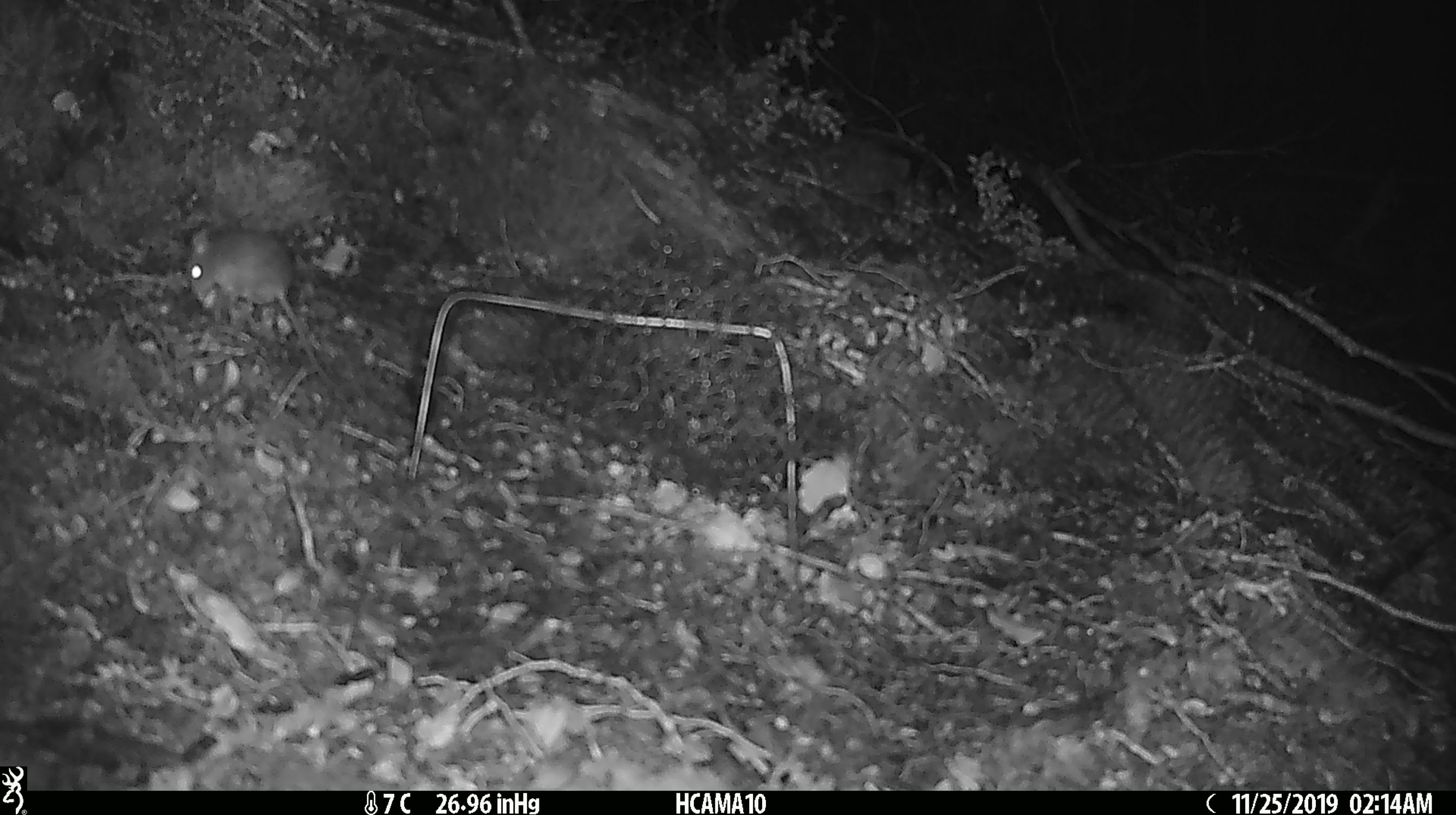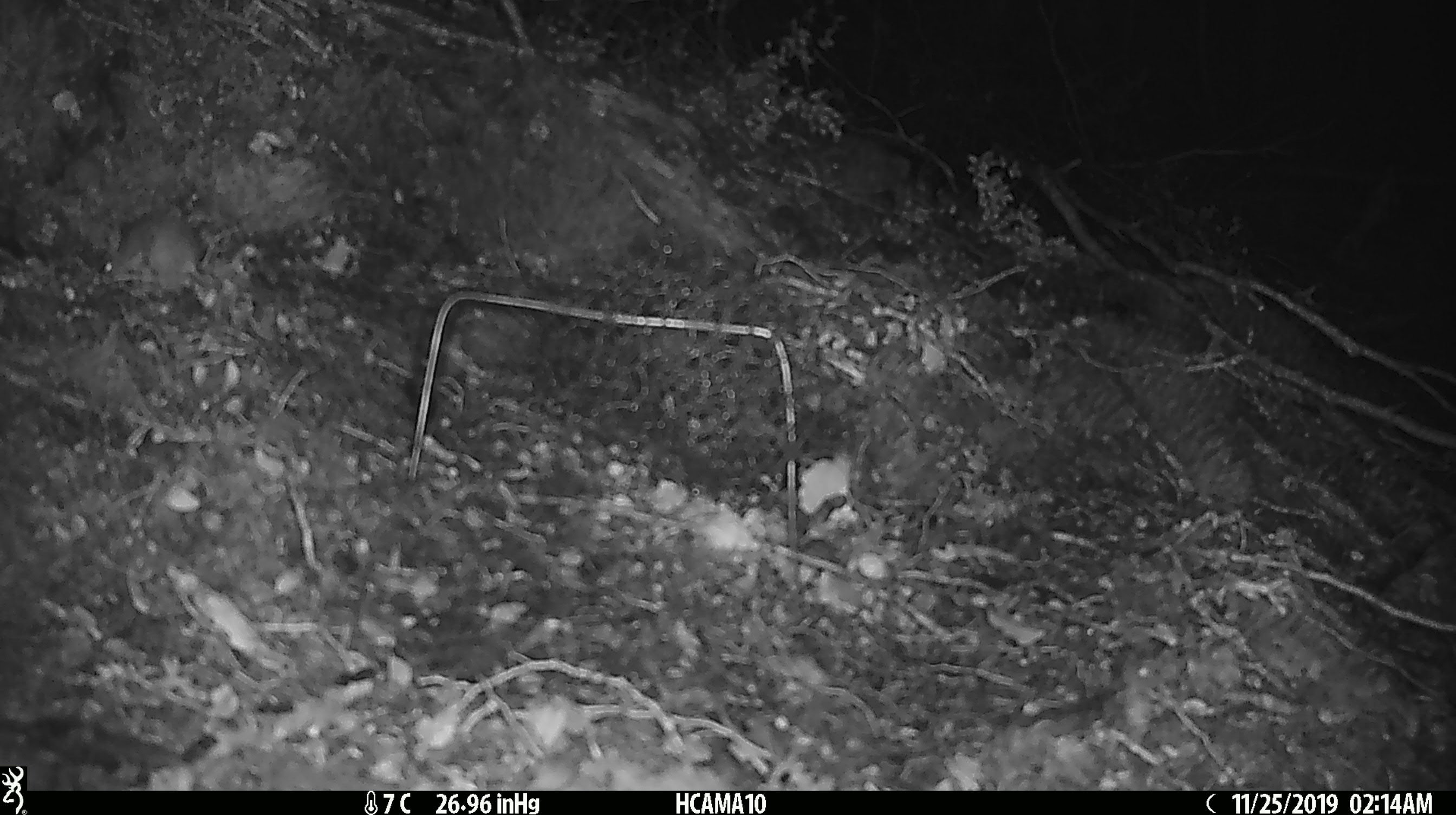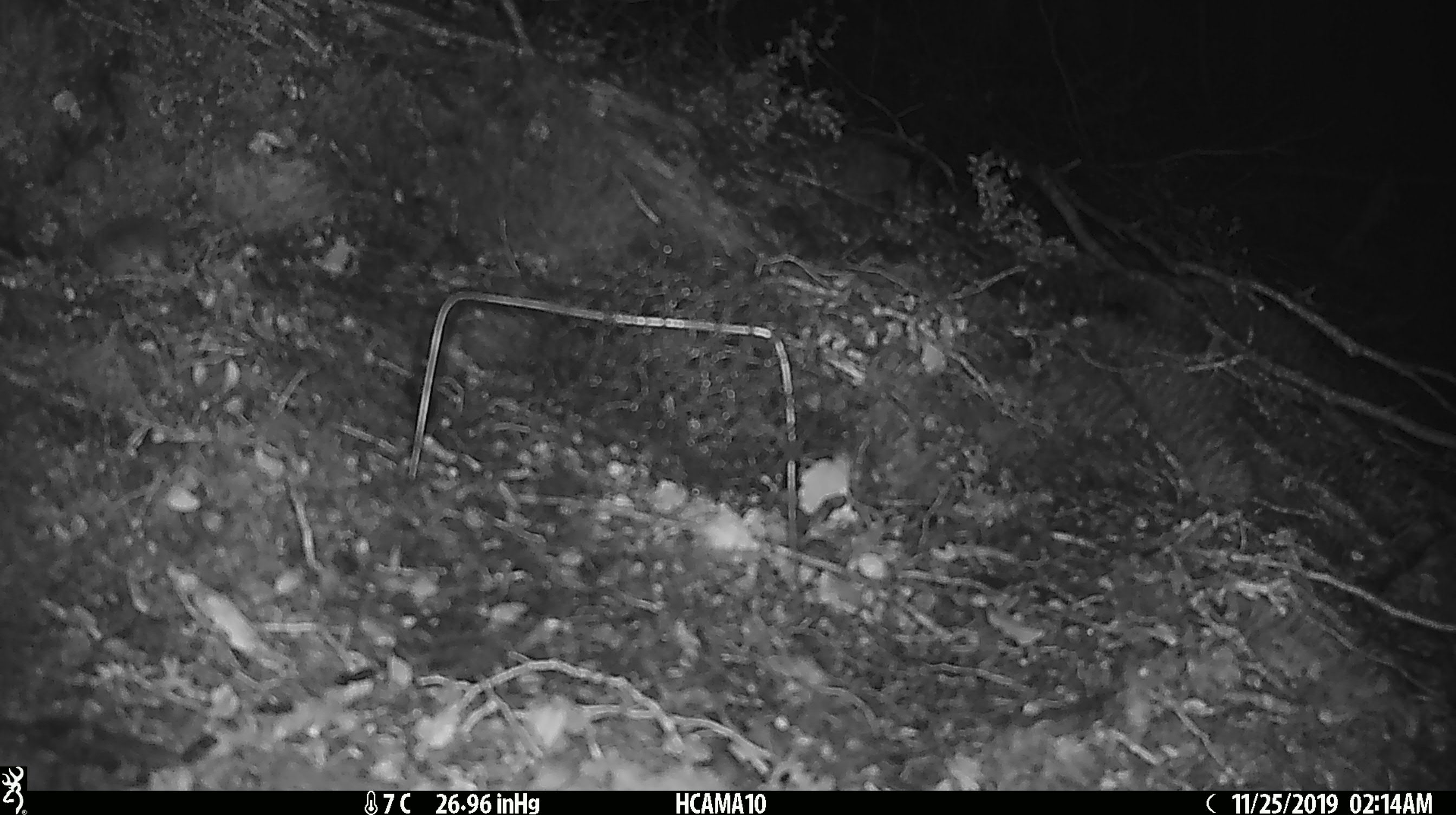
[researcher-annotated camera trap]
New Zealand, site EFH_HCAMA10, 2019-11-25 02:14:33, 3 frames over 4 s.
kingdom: Animalia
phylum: Chordata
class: Mammalia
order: Rodentia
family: Muridae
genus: Mus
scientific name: Mus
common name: mouse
Mouse (Mus).